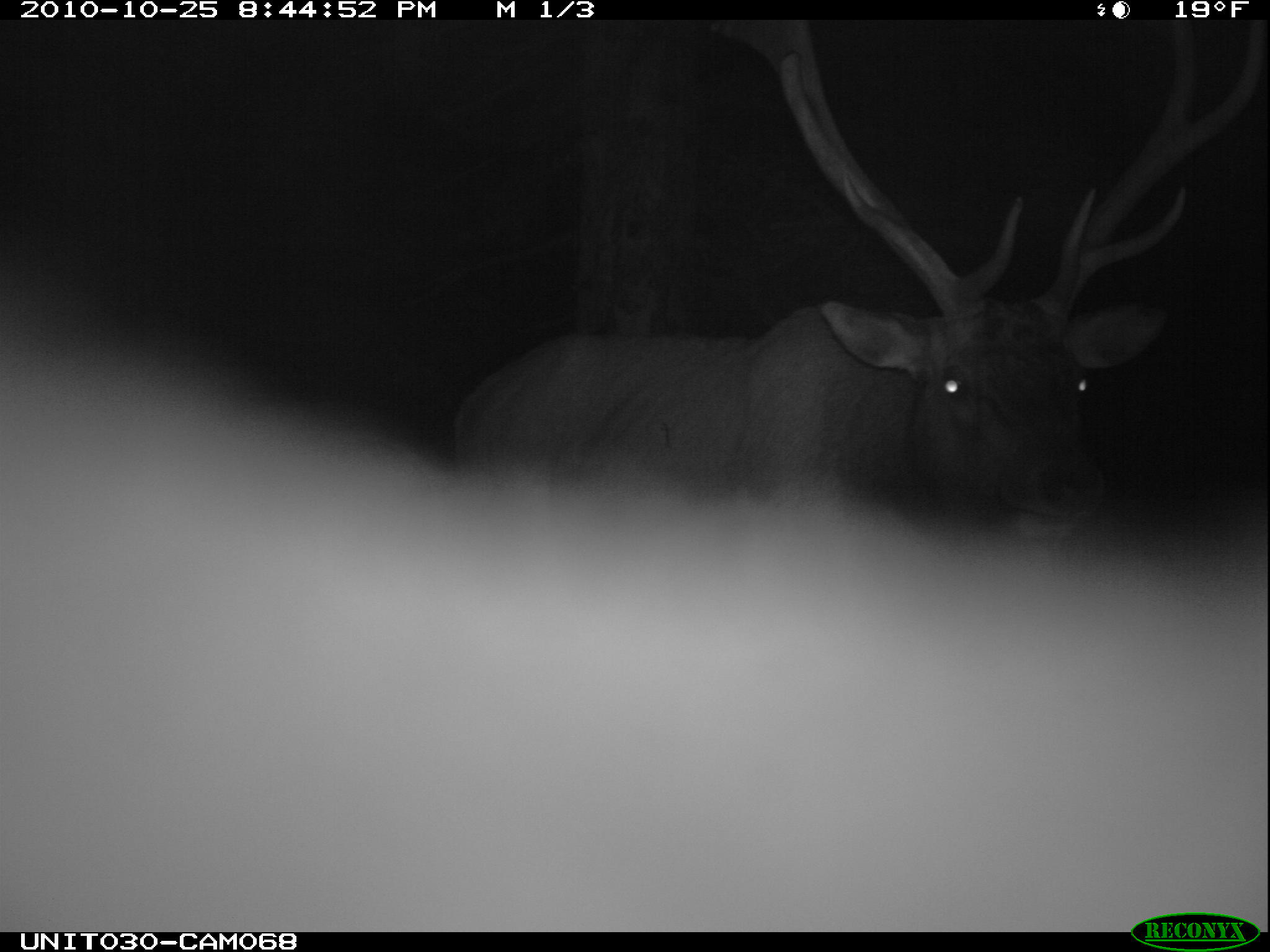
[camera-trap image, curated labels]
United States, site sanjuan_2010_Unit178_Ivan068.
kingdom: Animalia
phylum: Chordata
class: Mammalia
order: Artiodactyla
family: Cervidae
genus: Cervus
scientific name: Cervus elaphus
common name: red deer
Cervus elaphus (red deer).